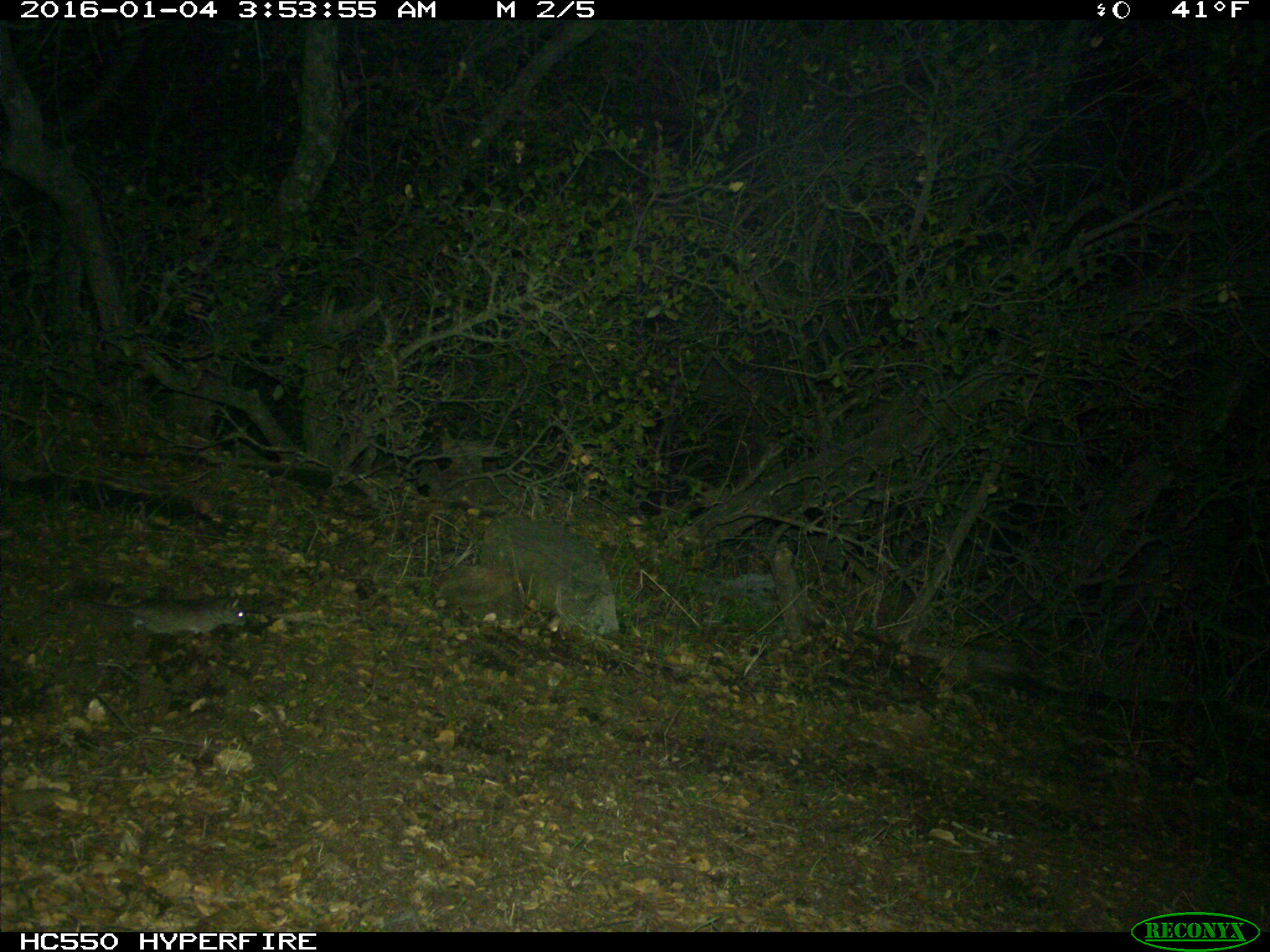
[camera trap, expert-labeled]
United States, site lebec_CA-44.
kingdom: Animalia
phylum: Chordata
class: Mammalia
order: Rodentia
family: Cricetidae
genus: Neotoma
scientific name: Neotoma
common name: pack rat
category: unidentified pack rat